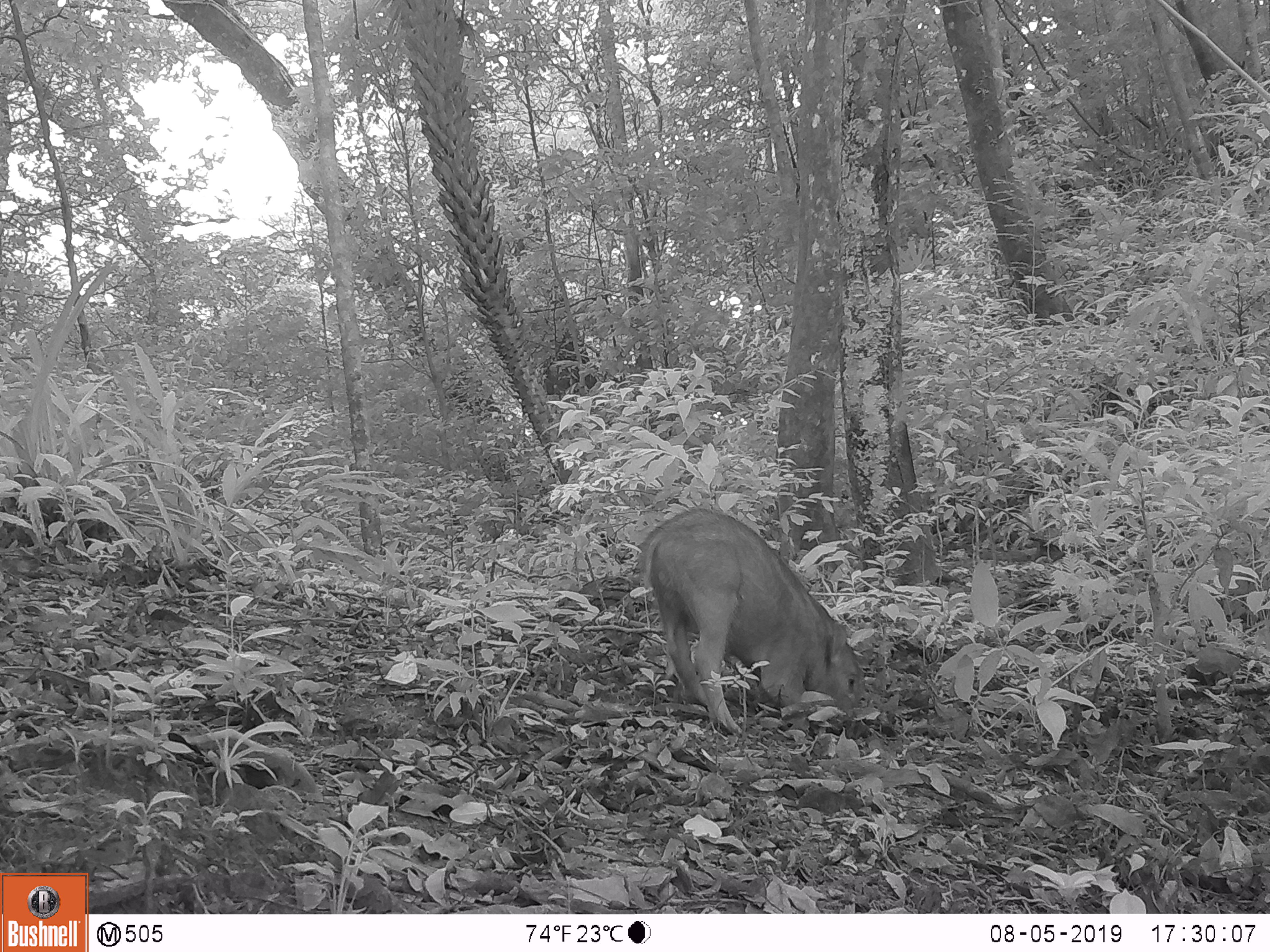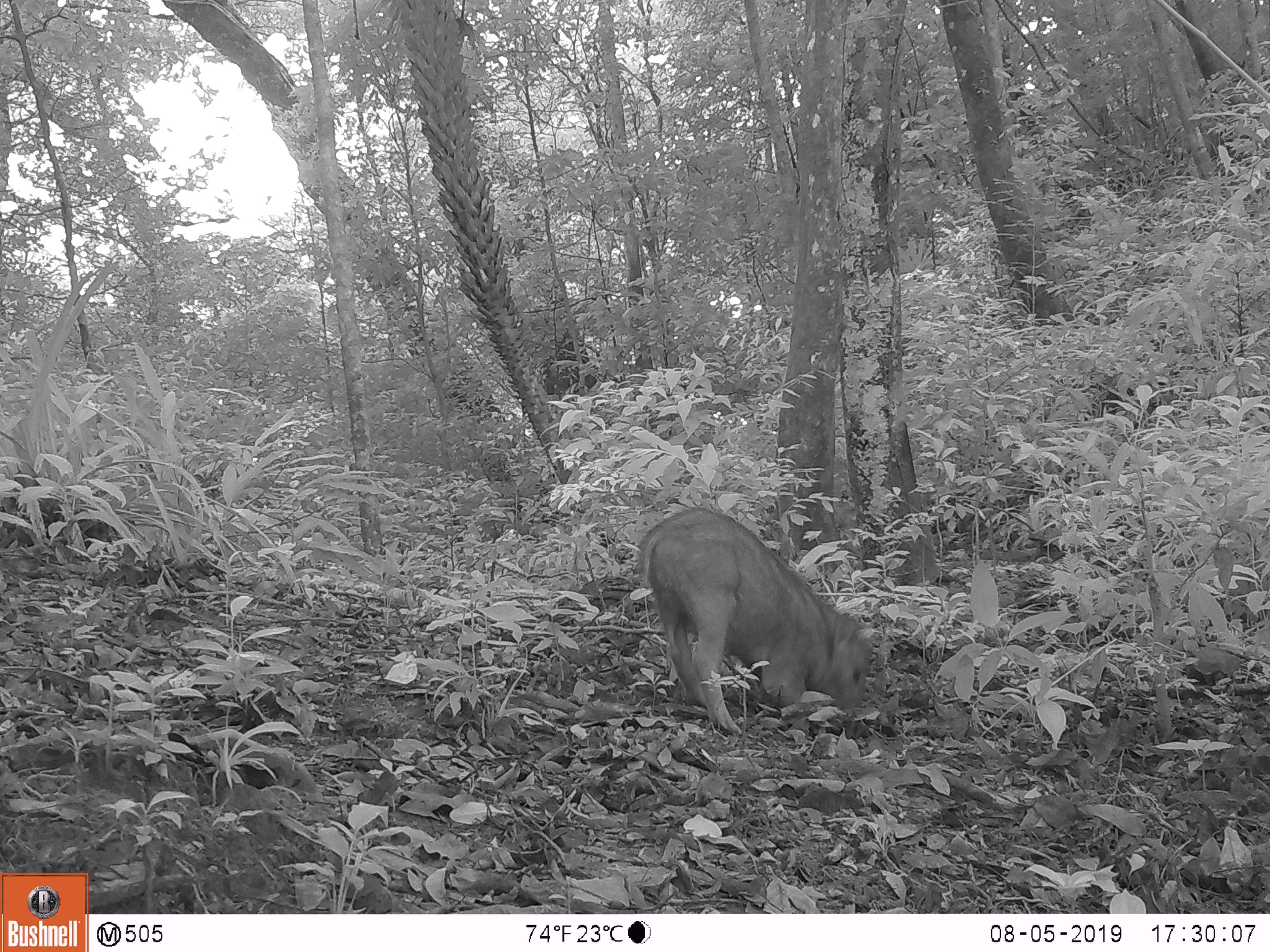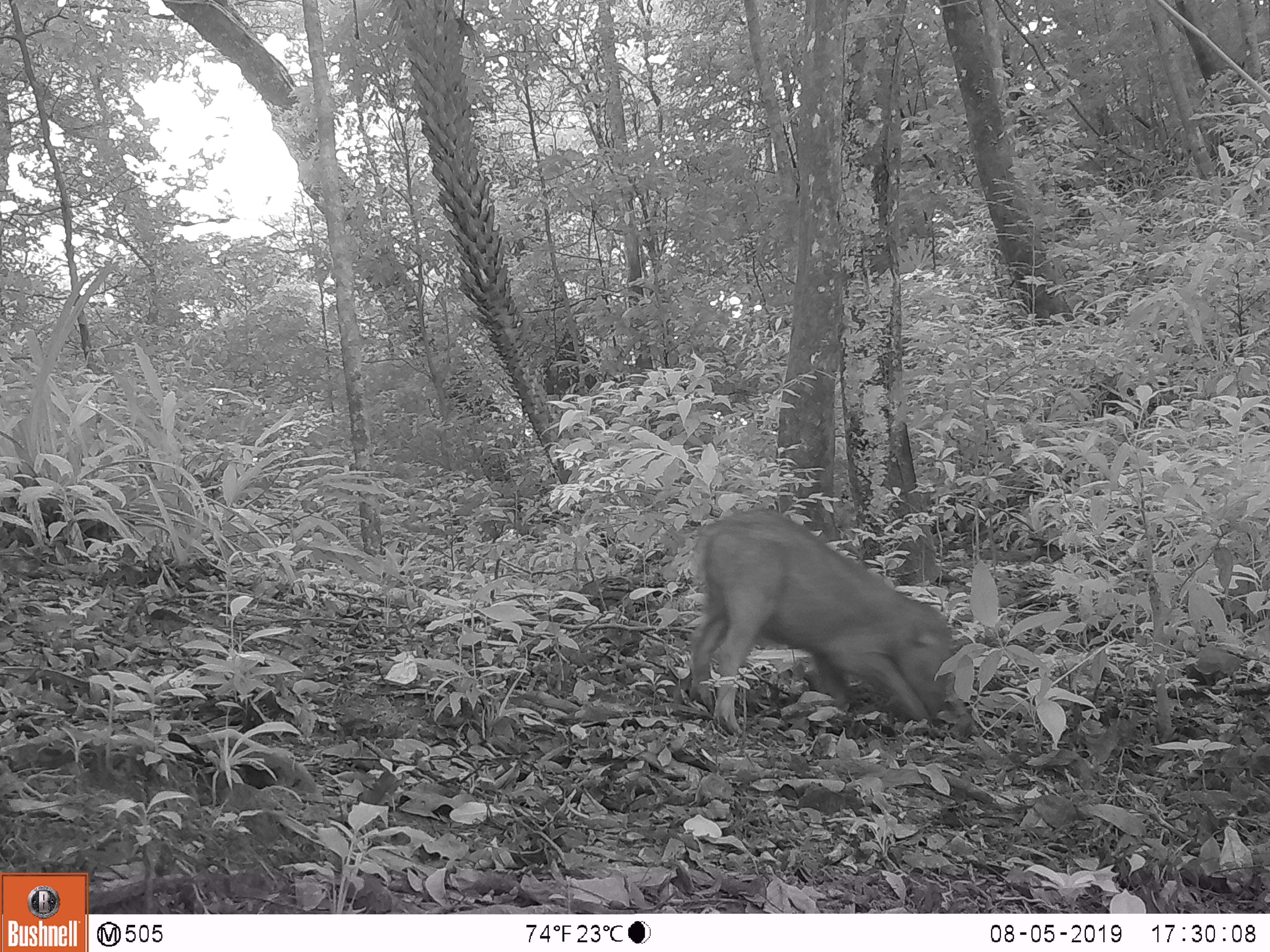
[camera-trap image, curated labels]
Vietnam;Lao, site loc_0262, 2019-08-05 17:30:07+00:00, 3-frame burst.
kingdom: Animalia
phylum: Chordata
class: Mammalia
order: Artiodactyla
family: Suidae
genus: Sus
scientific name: Sus scrofa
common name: eurasian wild pig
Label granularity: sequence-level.